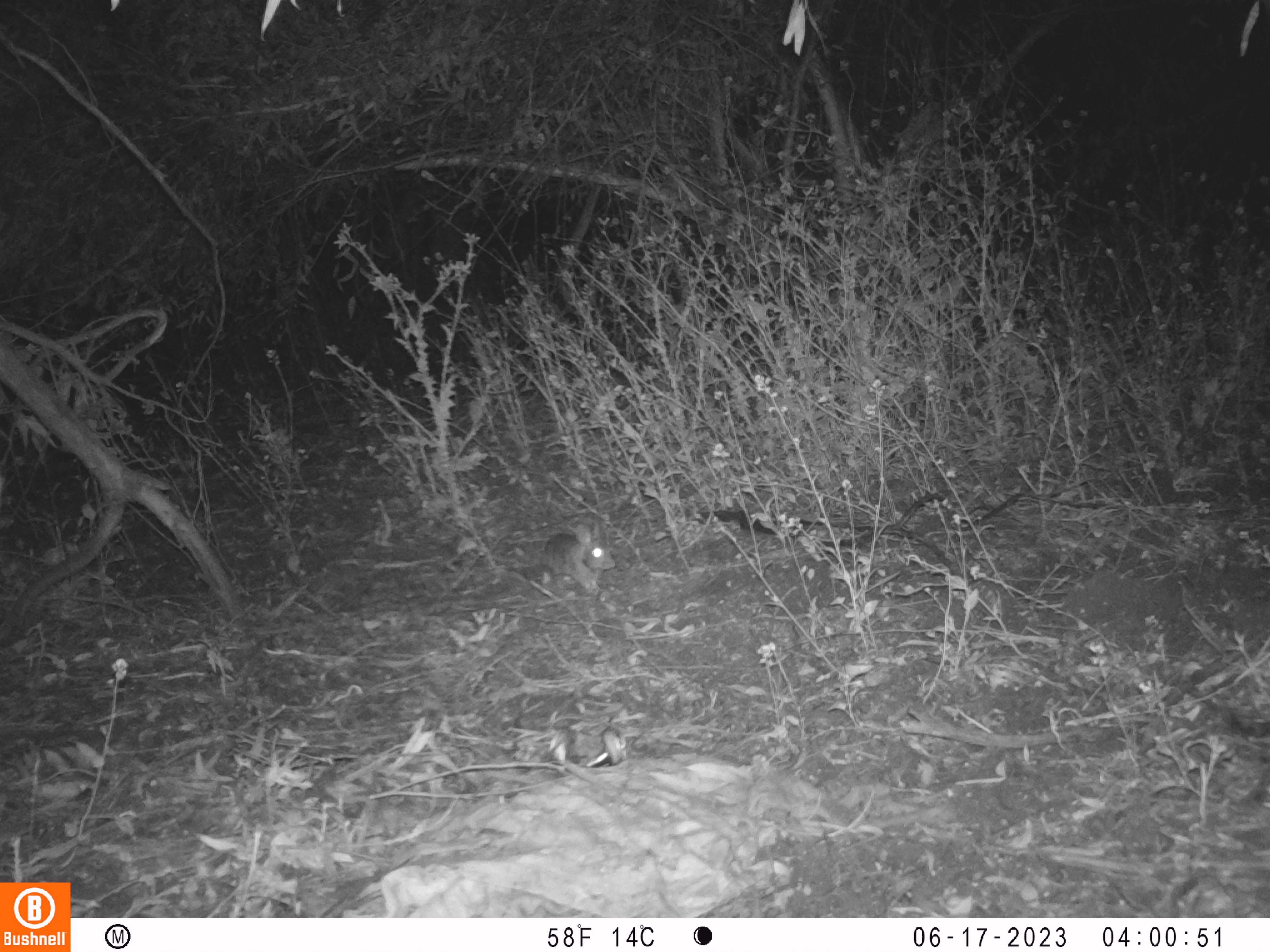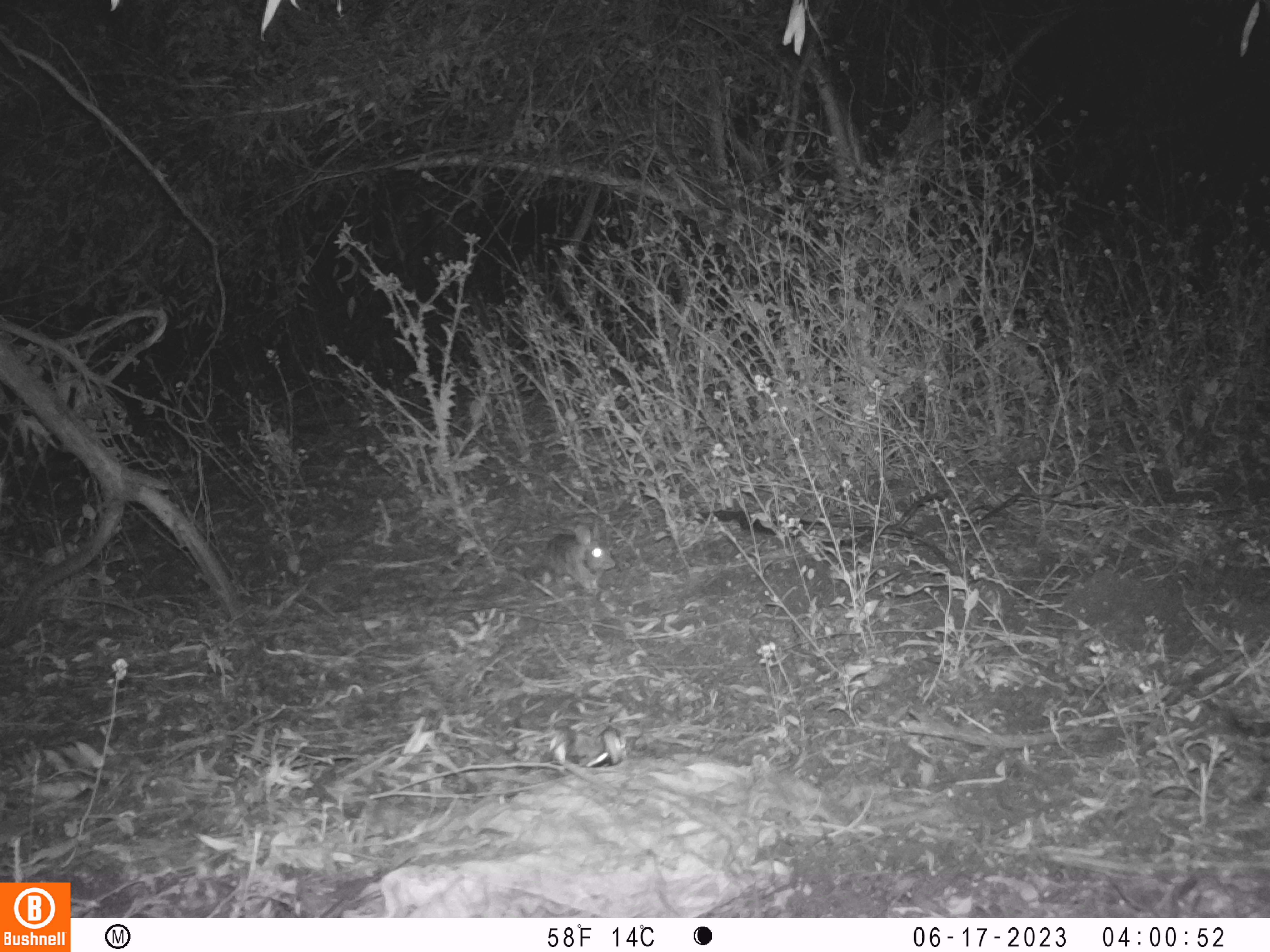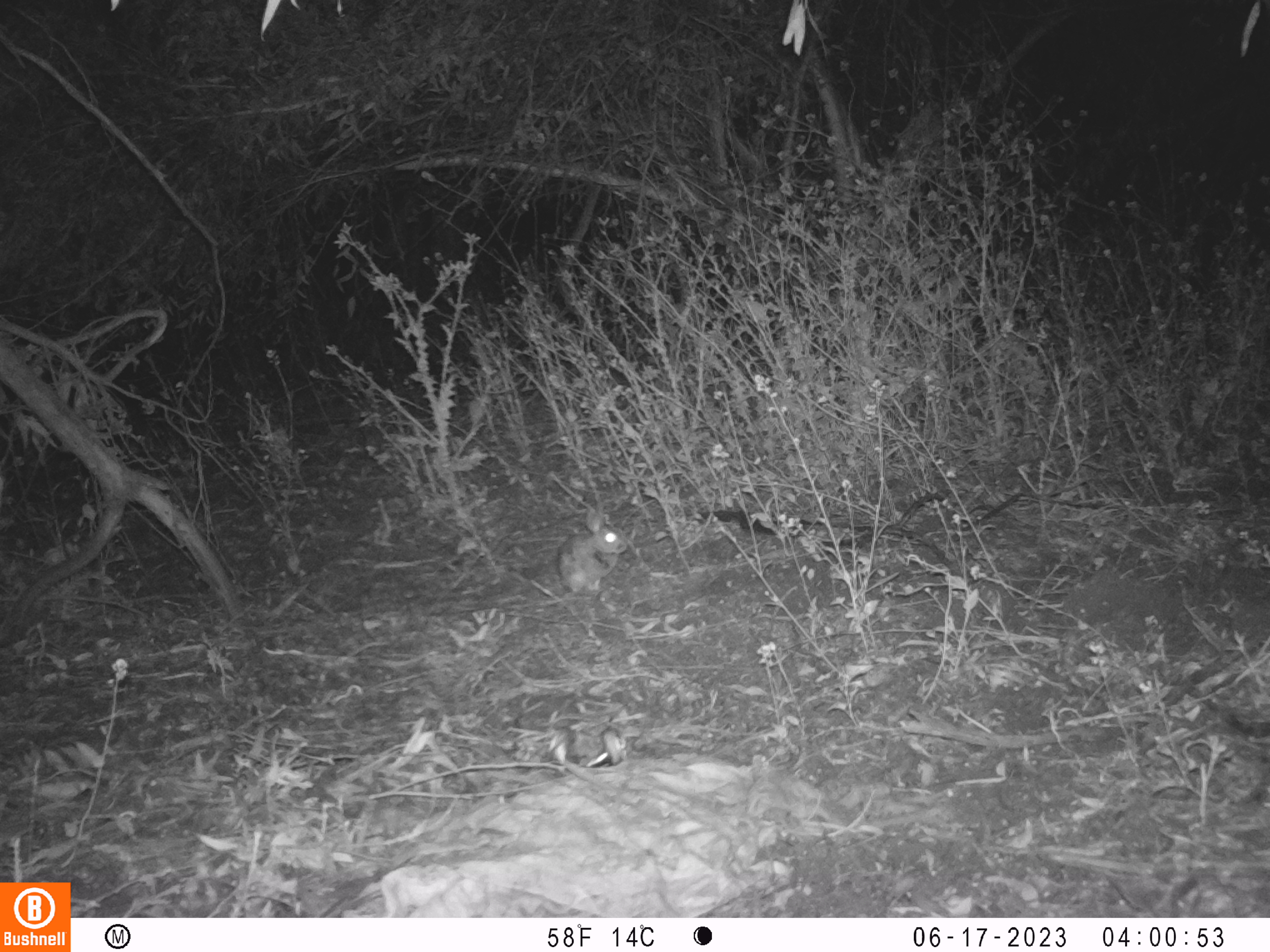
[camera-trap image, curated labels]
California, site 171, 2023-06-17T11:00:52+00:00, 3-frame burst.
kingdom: Animalia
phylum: Chordata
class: Mammalia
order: Lagomorpha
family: Leporidae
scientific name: Leporidae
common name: rabbit